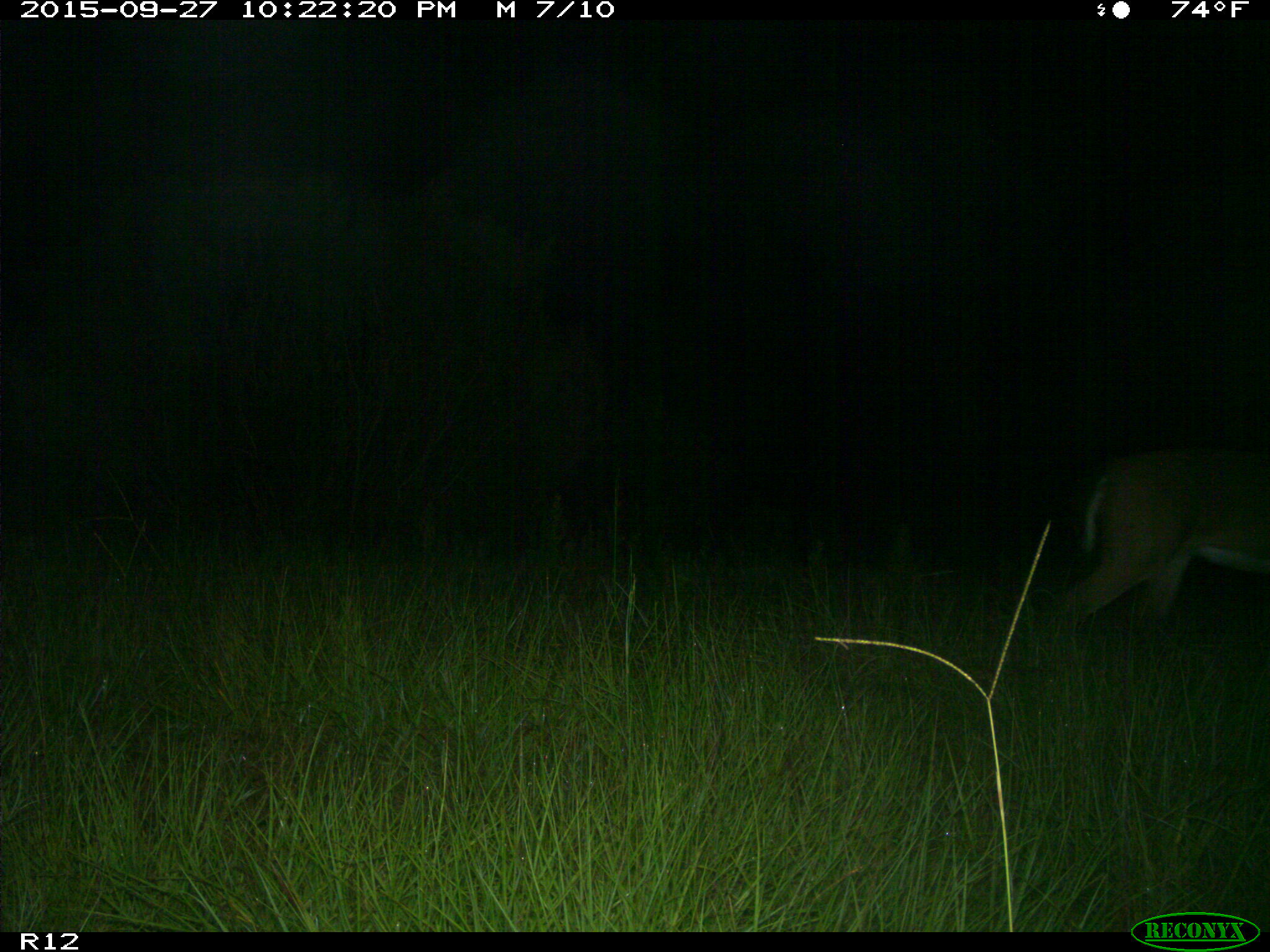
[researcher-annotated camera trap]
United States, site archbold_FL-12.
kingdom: Animalia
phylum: Chordata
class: Mammalia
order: Artiodactyla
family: Cervidae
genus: Odocoileus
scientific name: Odocoileus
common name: deer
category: unidentified deer